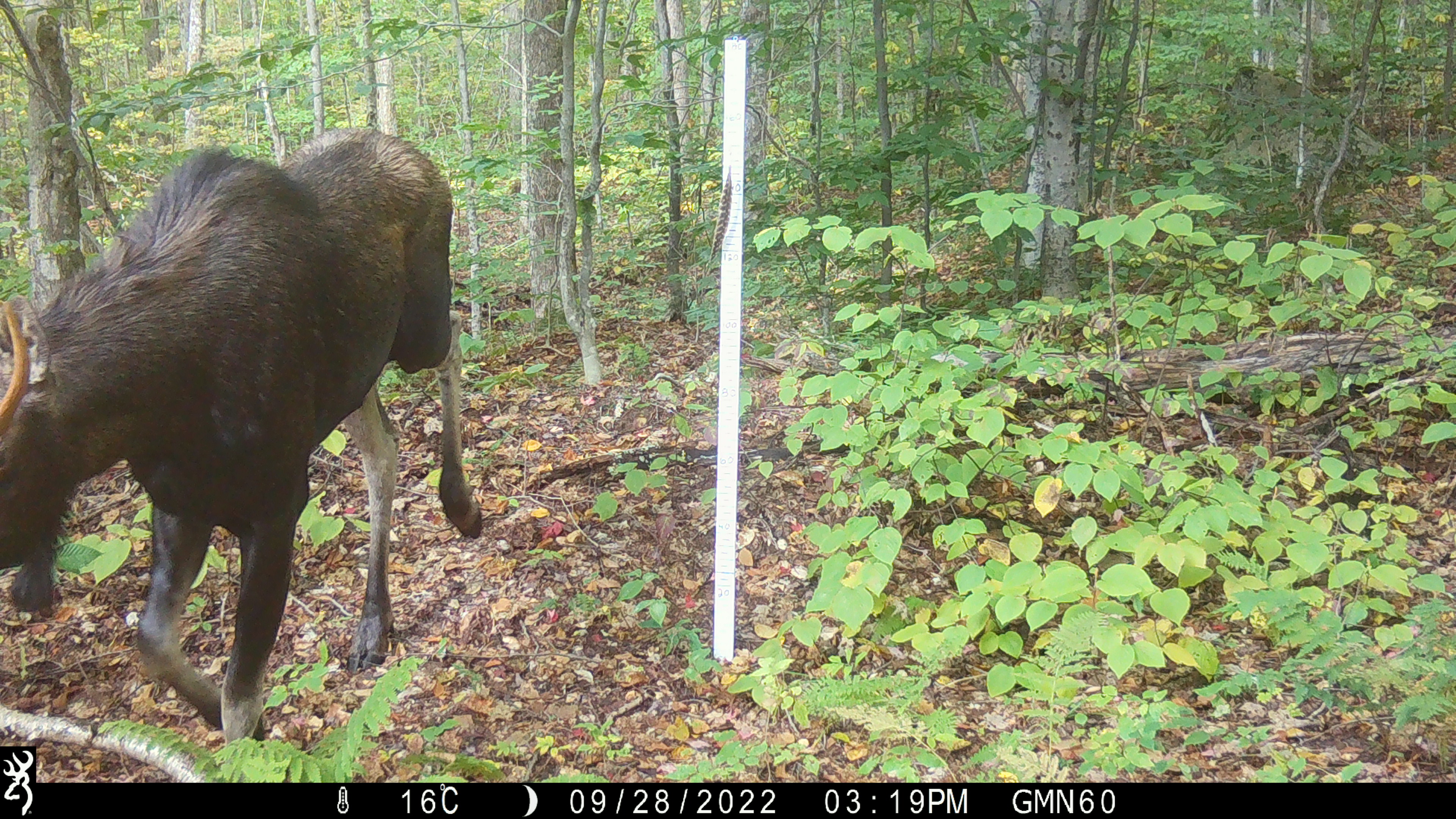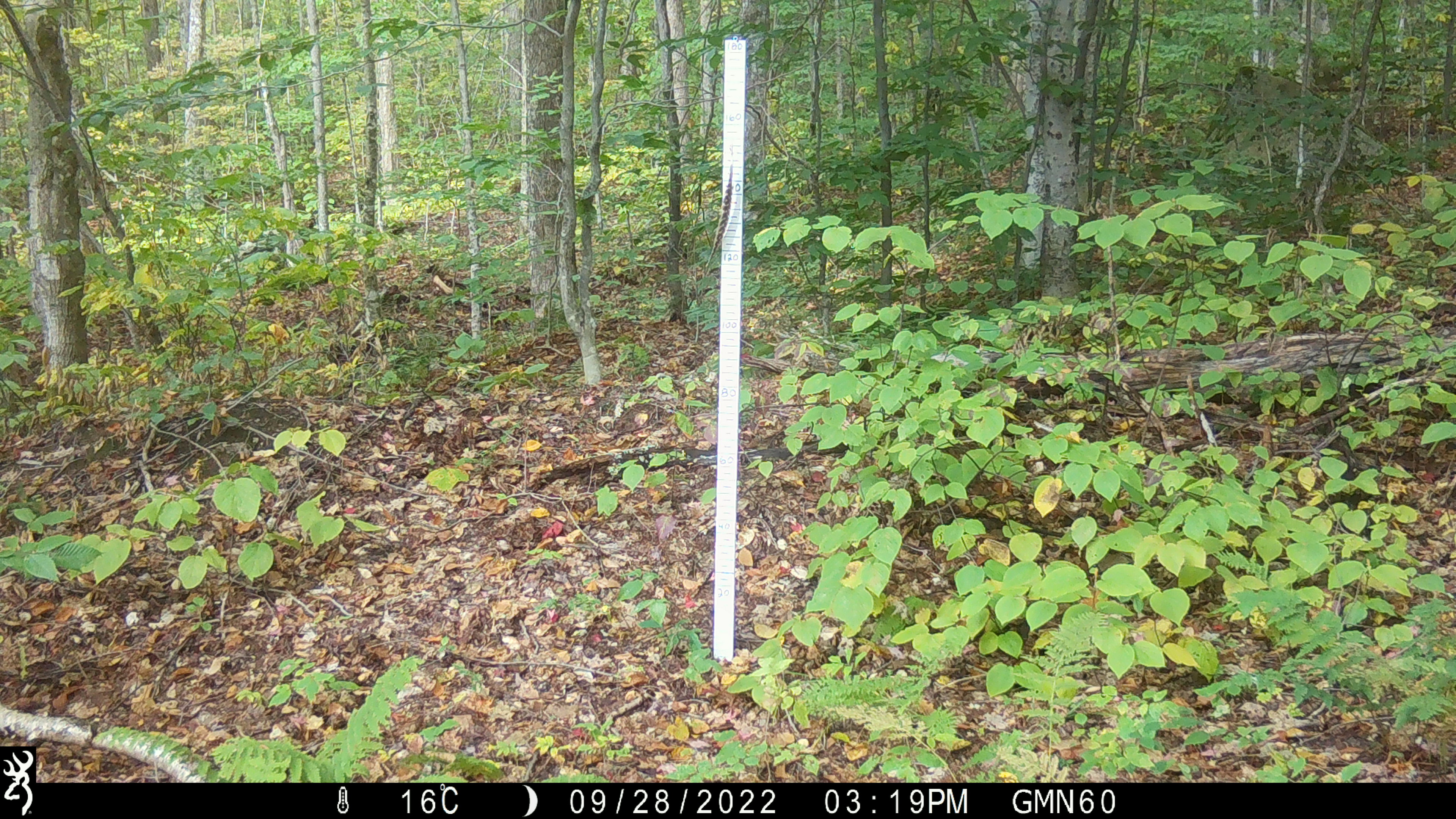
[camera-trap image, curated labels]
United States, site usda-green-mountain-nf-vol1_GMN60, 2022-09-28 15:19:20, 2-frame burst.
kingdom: Animalia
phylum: Chordata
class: Mammalia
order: Artiodactyla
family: Cervidae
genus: Alces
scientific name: Alces alces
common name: moose